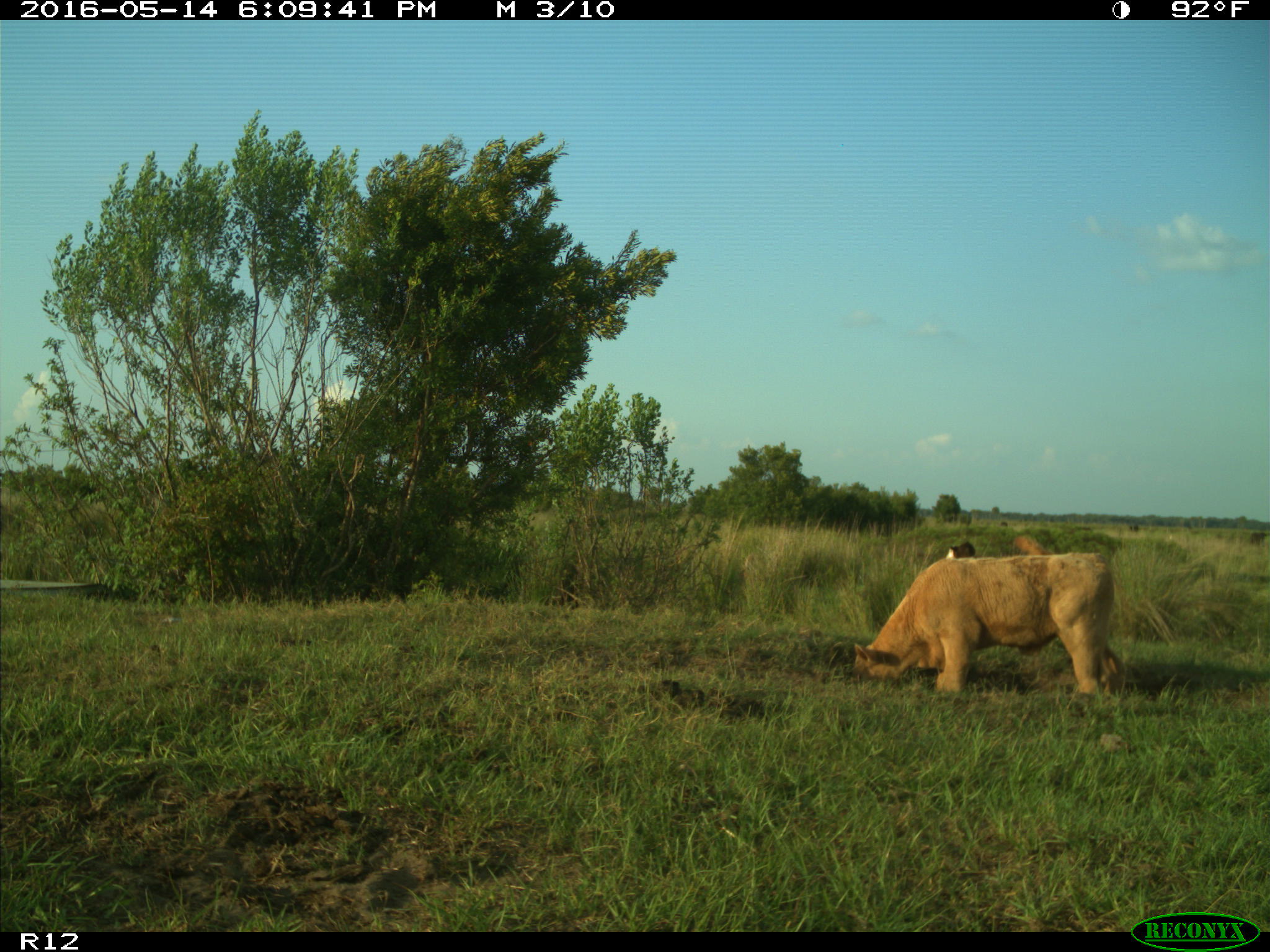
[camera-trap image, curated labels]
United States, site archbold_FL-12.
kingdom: Animalia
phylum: Chordata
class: Mammalia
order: Artiodactyla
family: Bovidae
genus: Bos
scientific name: Bos taurus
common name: domestic cow